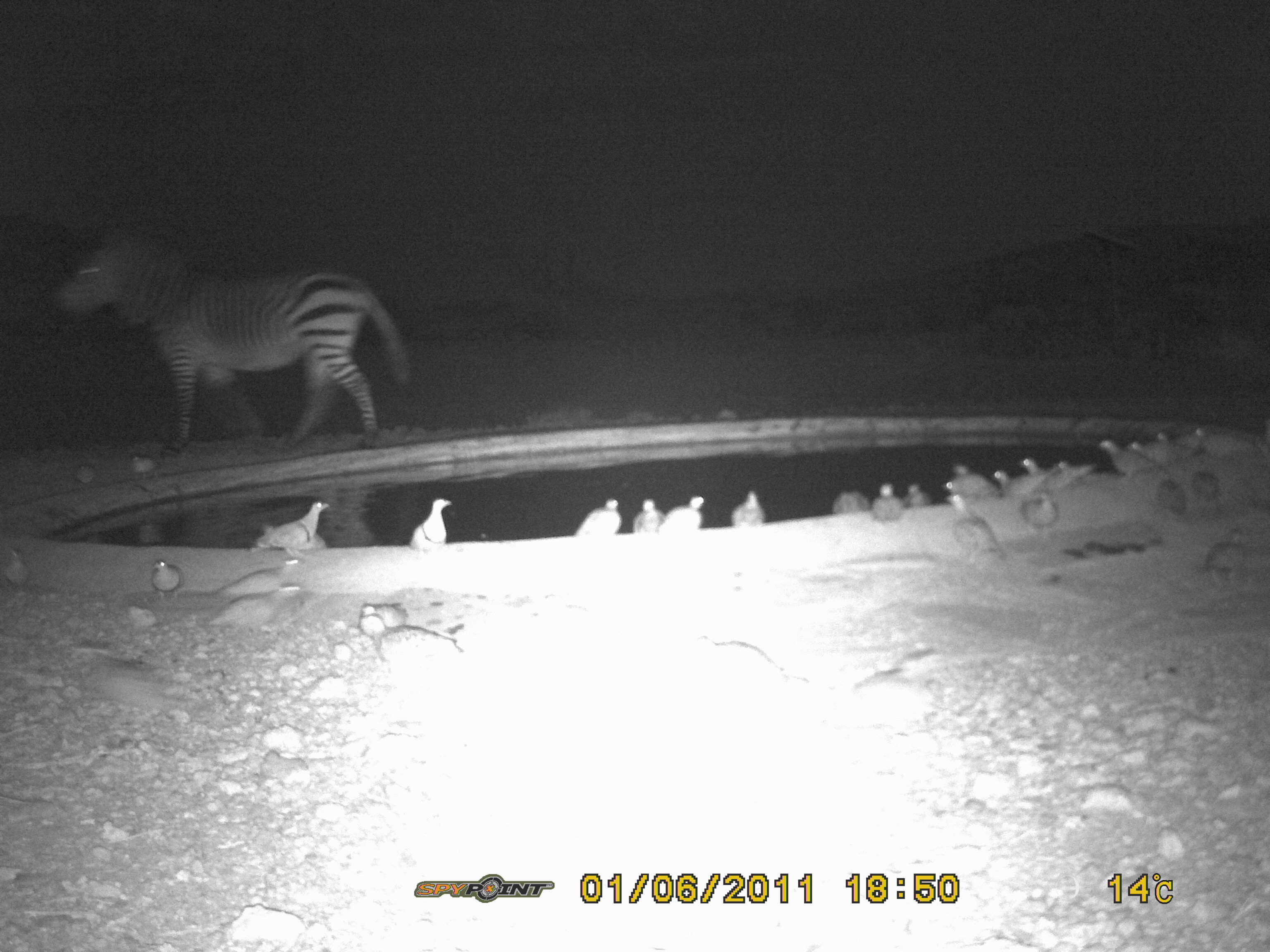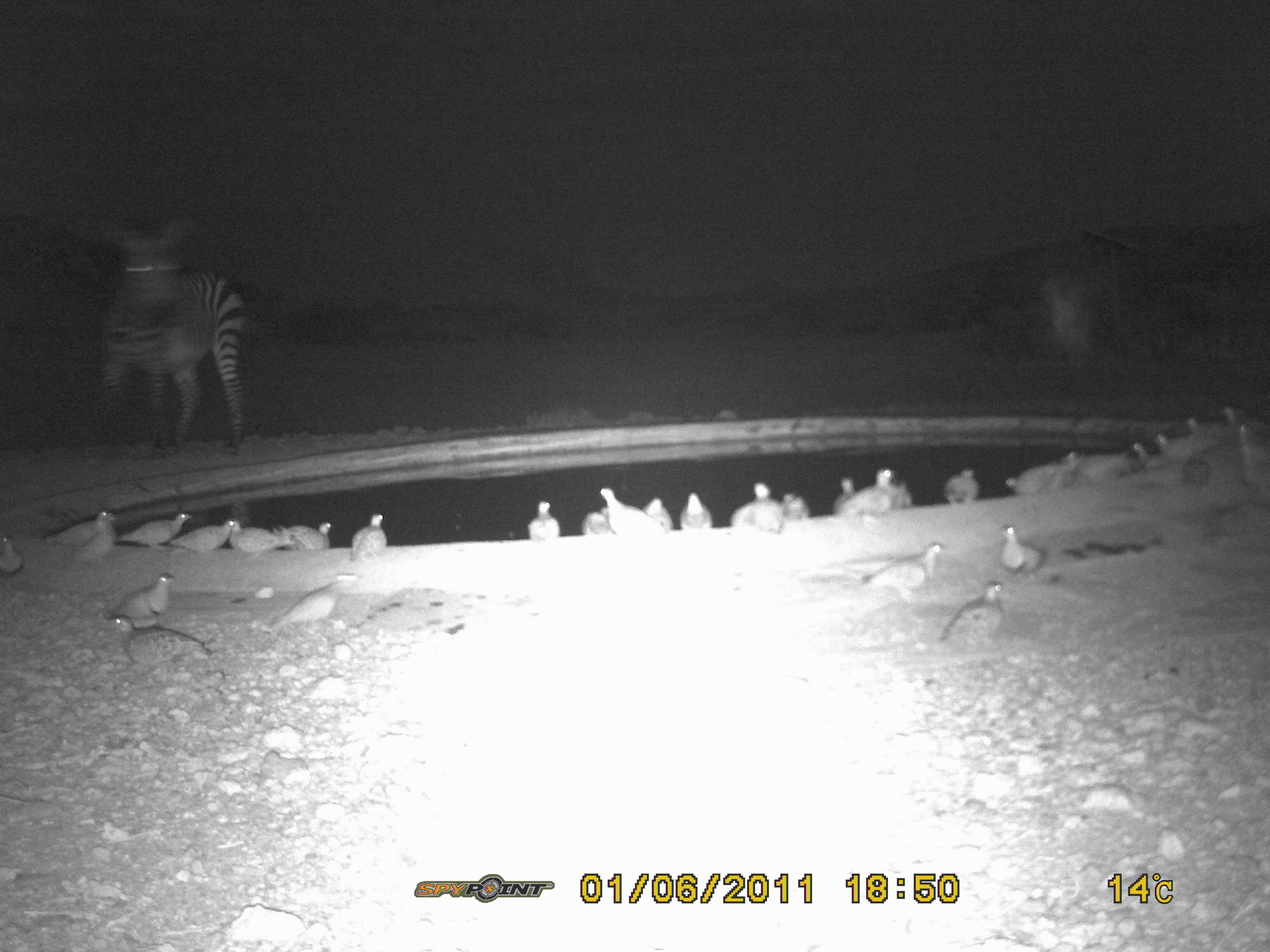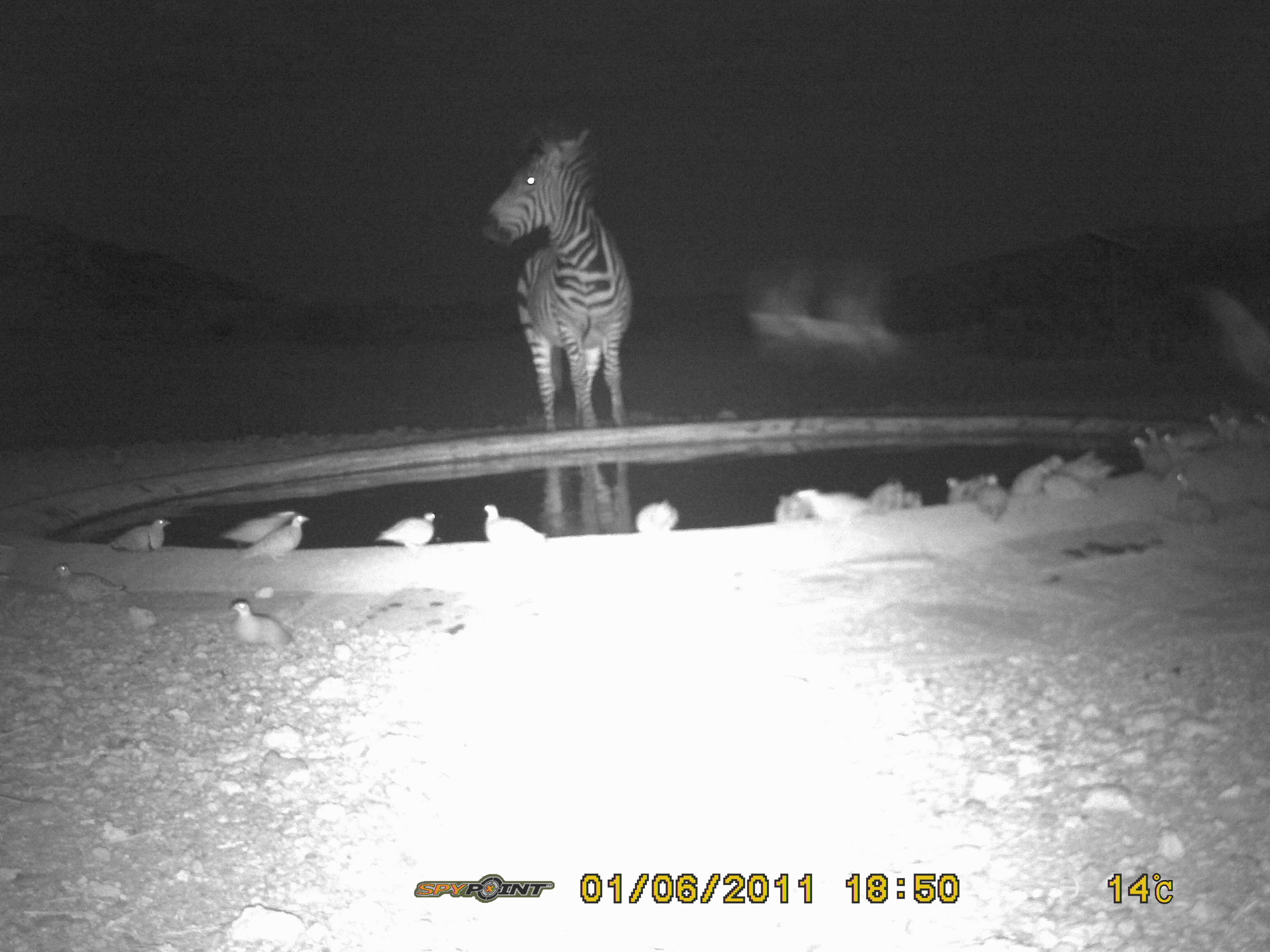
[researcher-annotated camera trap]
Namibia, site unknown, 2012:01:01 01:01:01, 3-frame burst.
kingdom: Animalia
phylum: Chordata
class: Mammalia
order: Perissodactyla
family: Equidae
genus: Equus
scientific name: Equus zebra hartmannae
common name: hartmann's mountain zebra